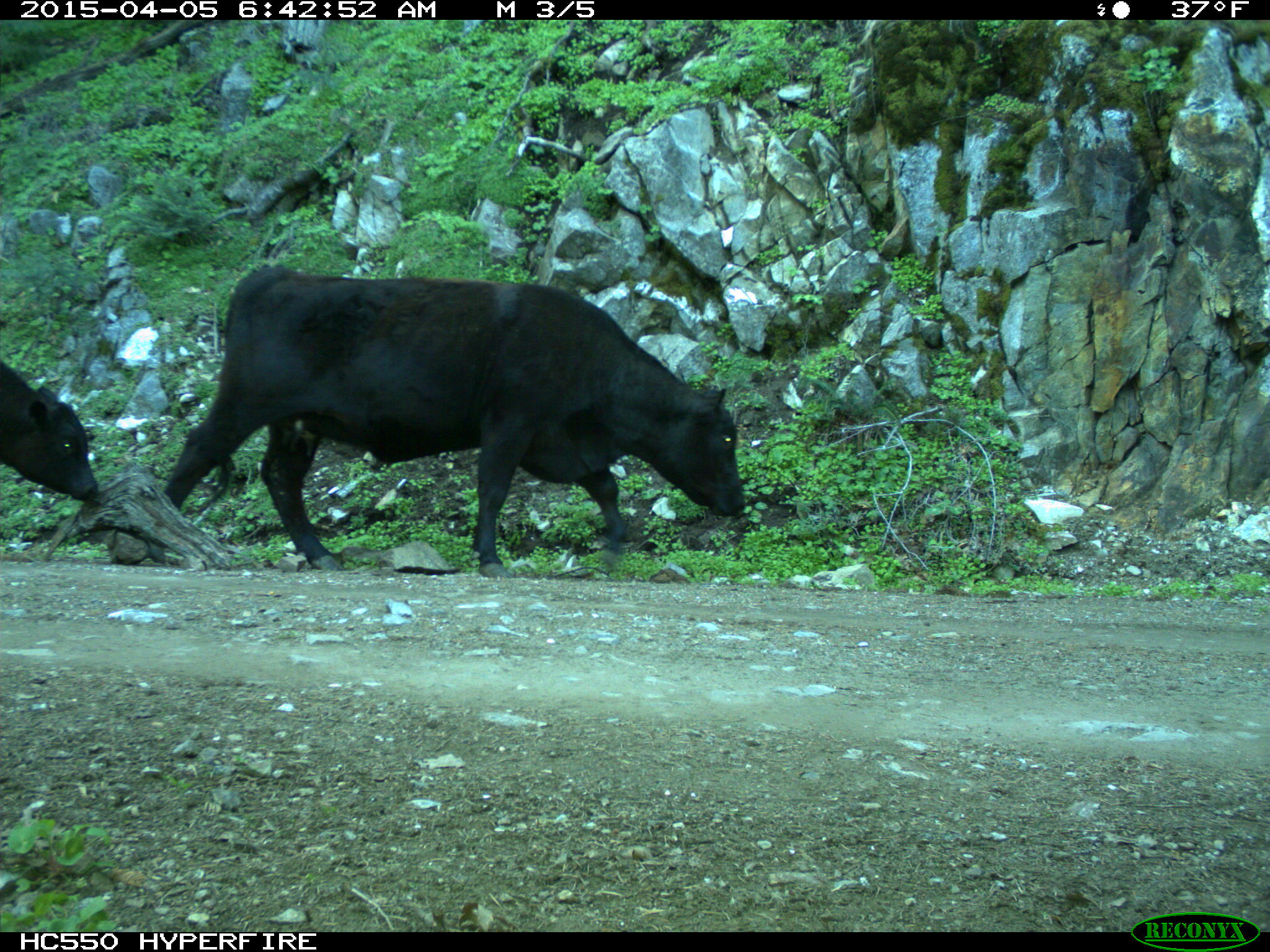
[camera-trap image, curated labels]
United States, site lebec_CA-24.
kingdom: Animalia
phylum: Chordata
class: Mammalia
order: Artiodactyla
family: Bovidae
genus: Bos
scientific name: Bos taurus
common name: domestic cow